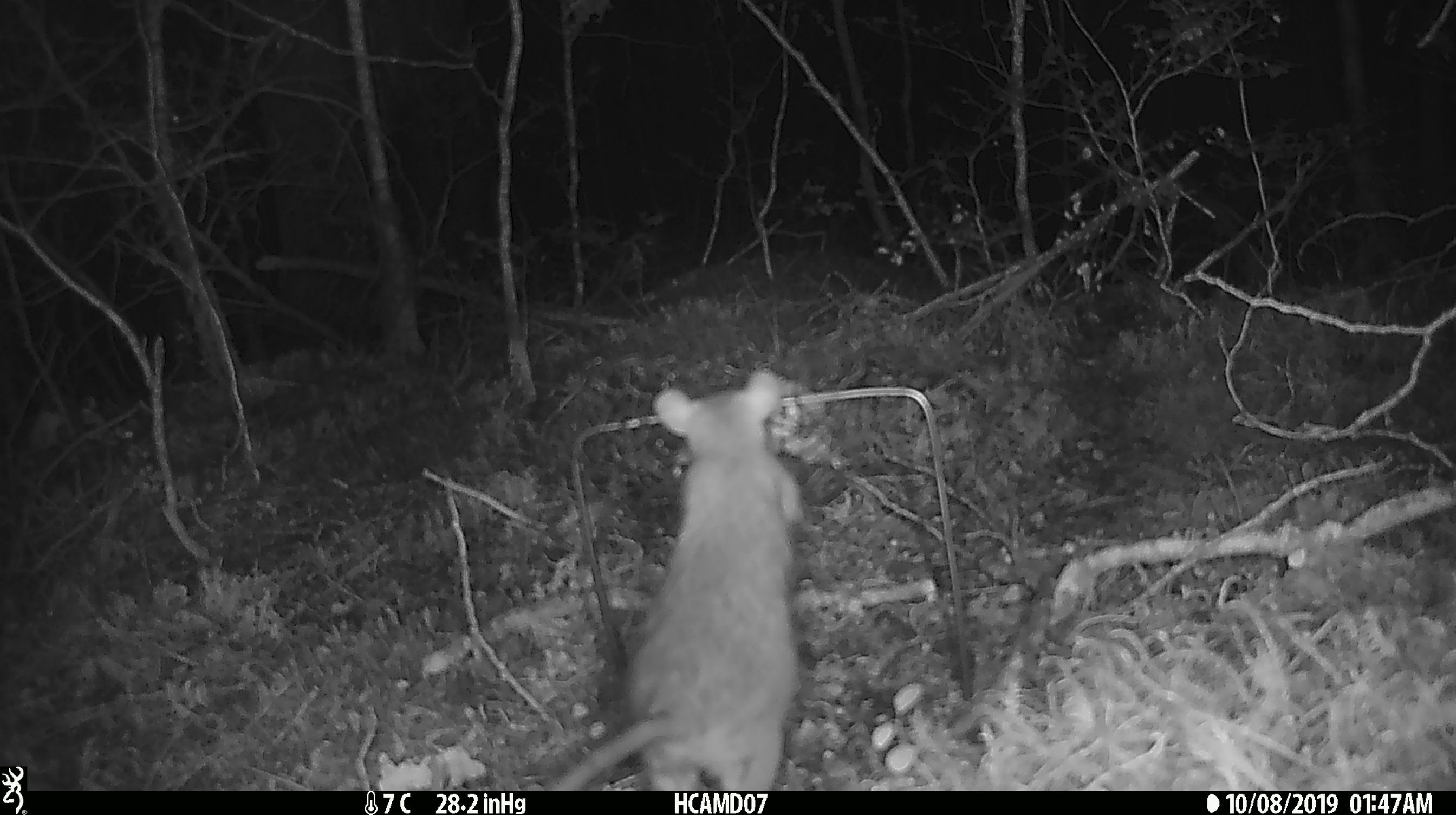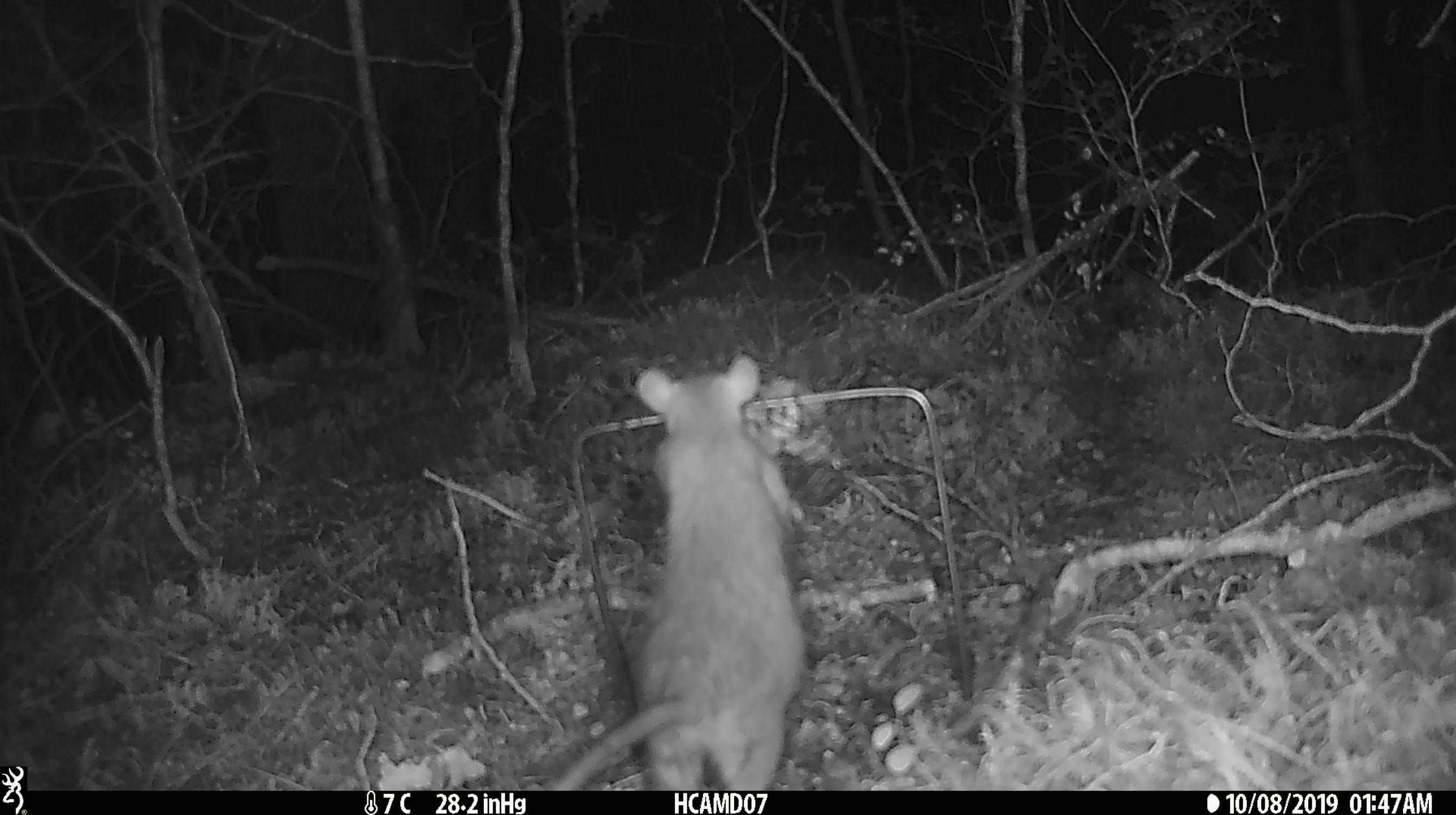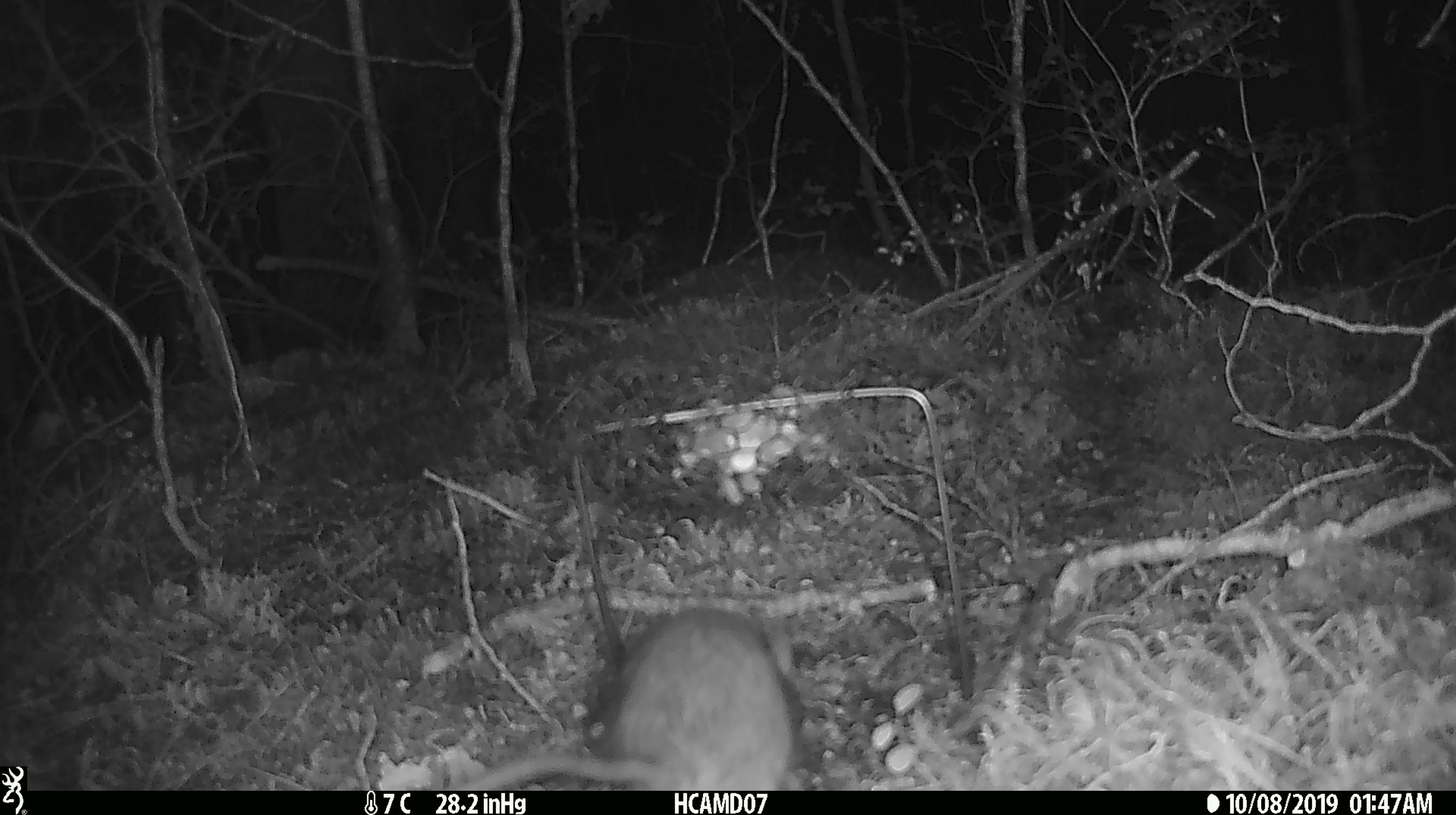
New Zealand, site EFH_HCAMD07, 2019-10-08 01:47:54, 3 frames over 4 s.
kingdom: Animalia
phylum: Chordata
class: Mammalia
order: Rodentia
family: Muridae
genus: Rattus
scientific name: Rattus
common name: rat